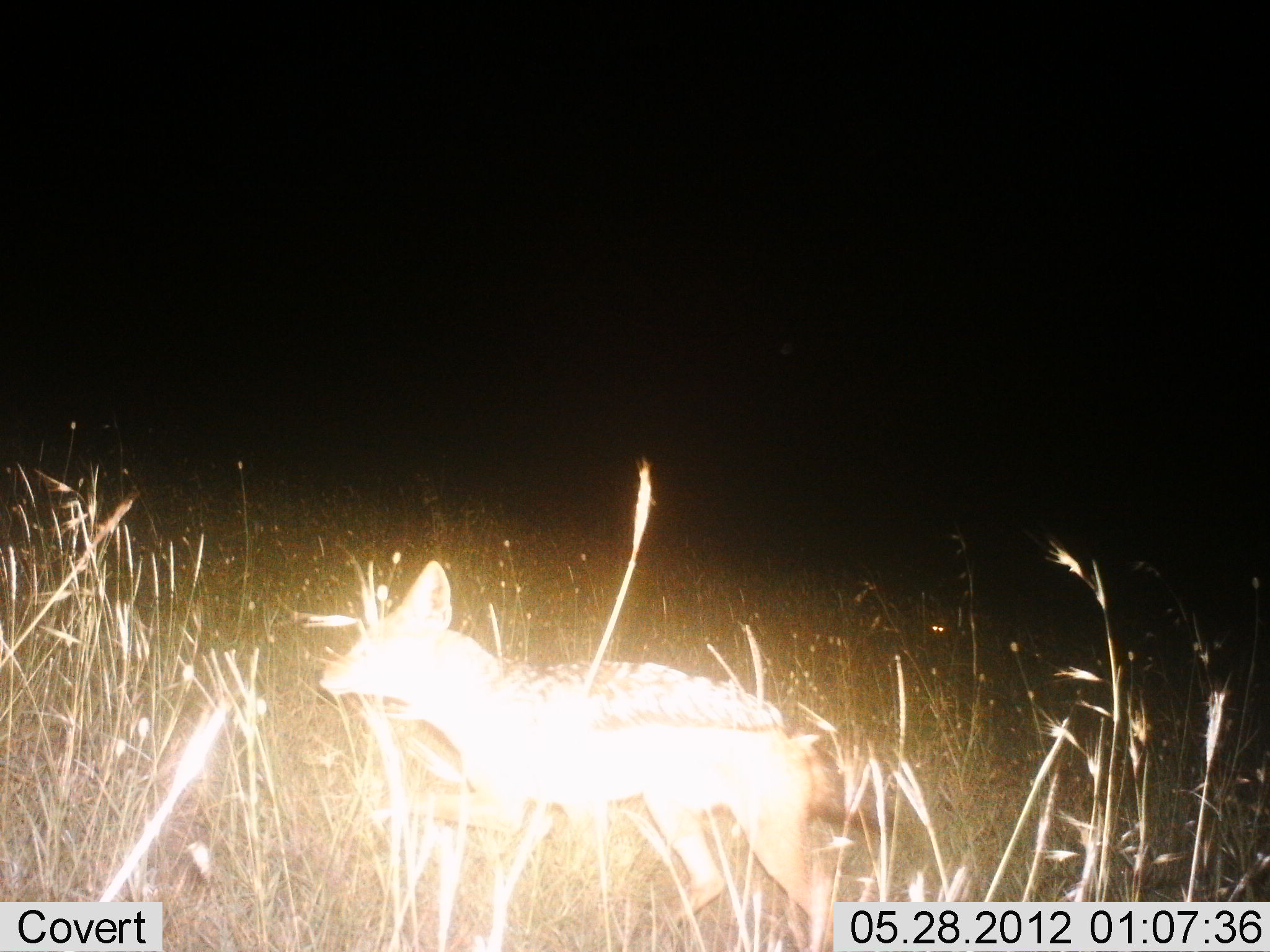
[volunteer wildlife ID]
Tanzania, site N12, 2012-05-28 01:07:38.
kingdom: Animalia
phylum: Chordata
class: Mammalia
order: Carnivora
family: Canidae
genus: Lupulella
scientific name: Lupulella mesomelas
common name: black-backed jackal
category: jackal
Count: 1.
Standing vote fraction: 30%.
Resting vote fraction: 0%.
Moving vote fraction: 70%.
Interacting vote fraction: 0%.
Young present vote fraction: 0%.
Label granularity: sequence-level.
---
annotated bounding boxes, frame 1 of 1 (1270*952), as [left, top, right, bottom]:
animal: [321, 558, 908, 952]